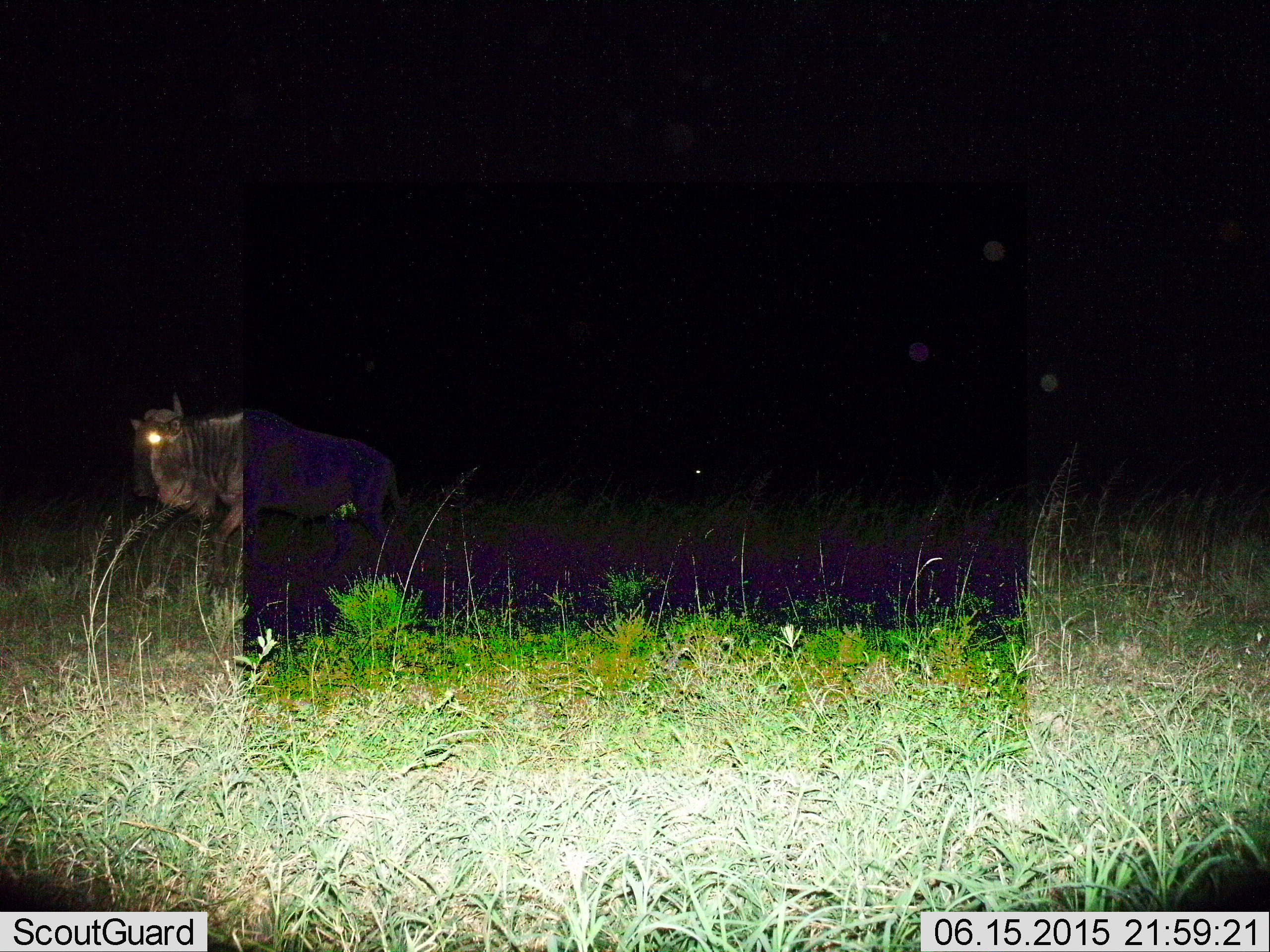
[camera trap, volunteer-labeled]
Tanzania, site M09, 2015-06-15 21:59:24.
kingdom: Animalia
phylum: Chordata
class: Mammalia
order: Artiodactyla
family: Bovidae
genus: Connochaetes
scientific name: Connochaetes taurinus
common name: blue wildebeest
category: wildebeest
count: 1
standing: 20%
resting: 10%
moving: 70%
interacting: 0%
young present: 0%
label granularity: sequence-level